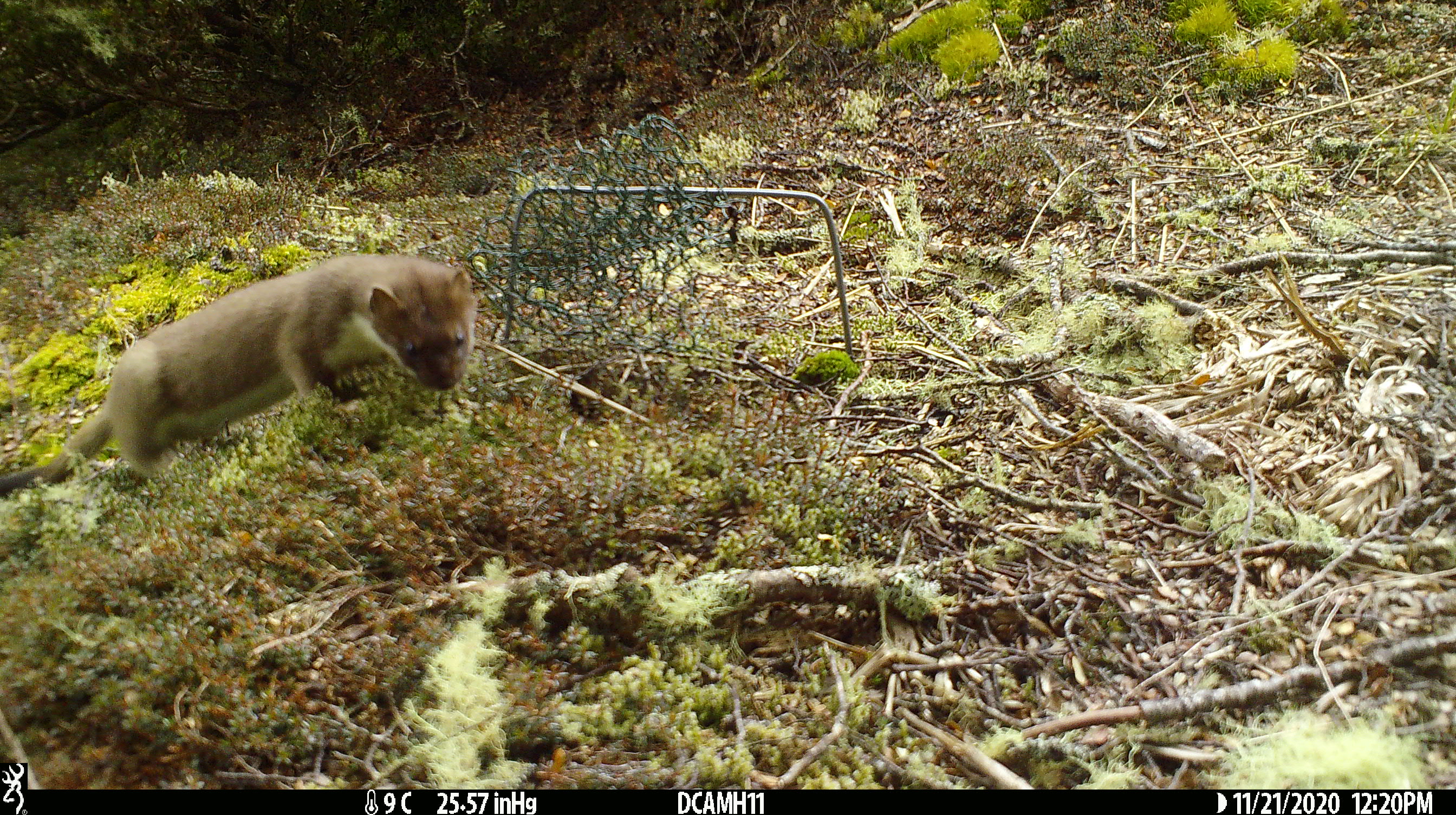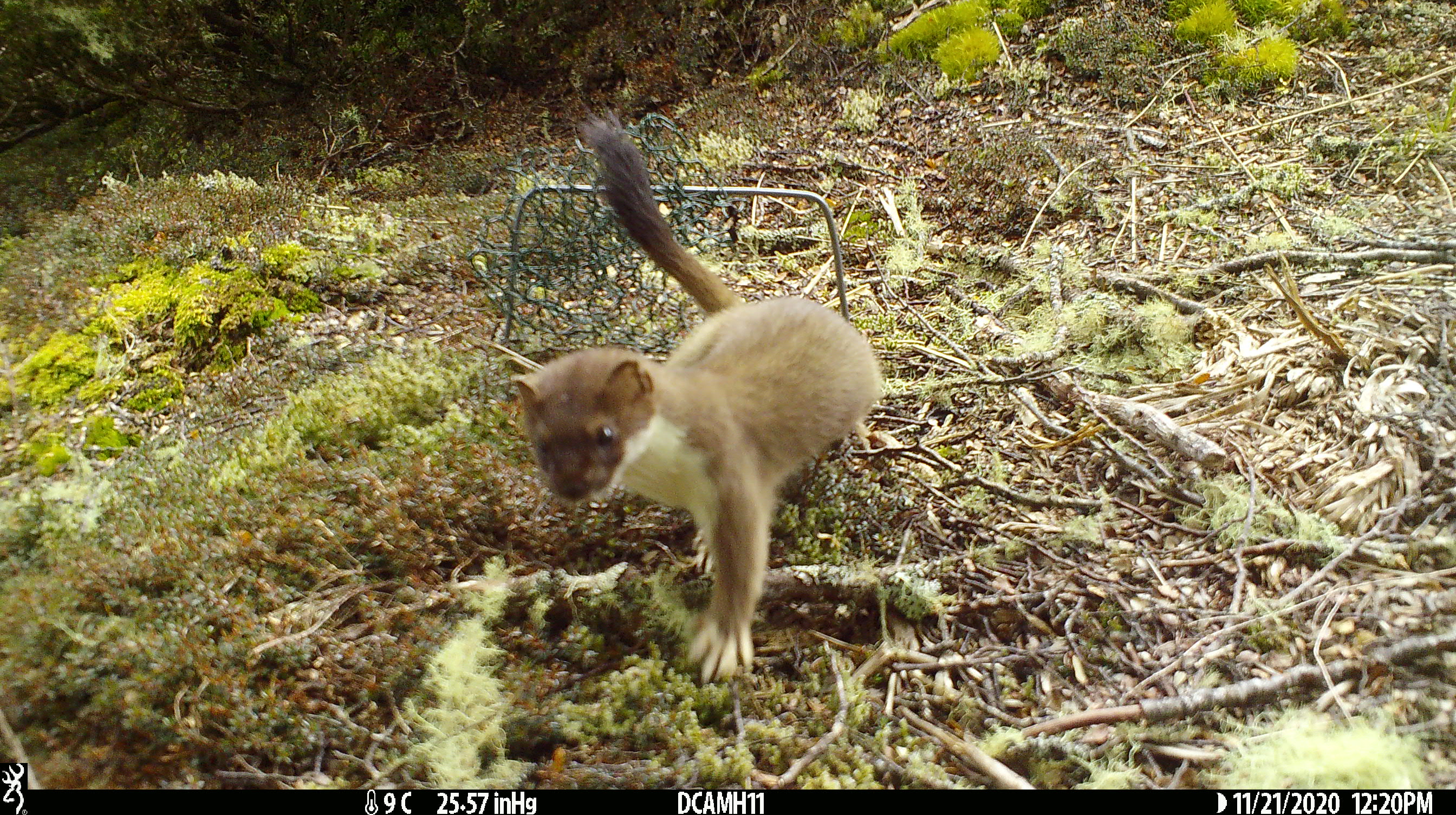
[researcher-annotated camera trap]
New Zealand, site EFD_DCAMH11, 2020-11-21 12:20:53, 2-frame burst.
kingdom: Animalia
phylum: Chordata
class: Mammalia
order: Carnivora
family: Mustelidae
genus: Mustela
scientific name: Mustela erminea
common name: stoat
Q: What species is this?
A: Stoat (Mustela erminea).